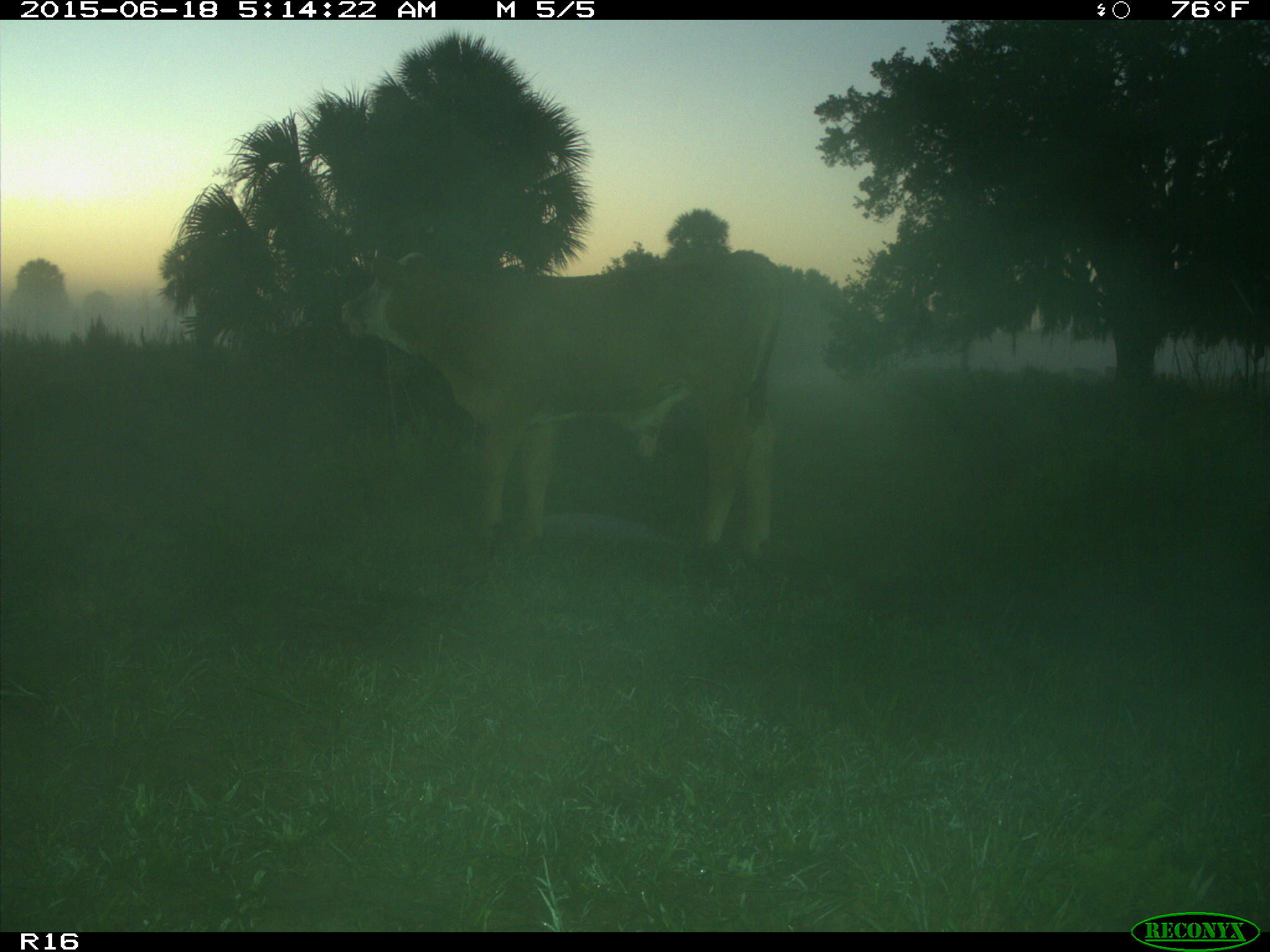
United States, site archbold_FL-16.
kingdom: Animalia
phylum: Chordata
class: Mammalia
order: Artiodactyla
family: Bovidae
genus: Bos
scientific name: Bos taurus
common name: domestic cow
Bos taurus (domestic cow).